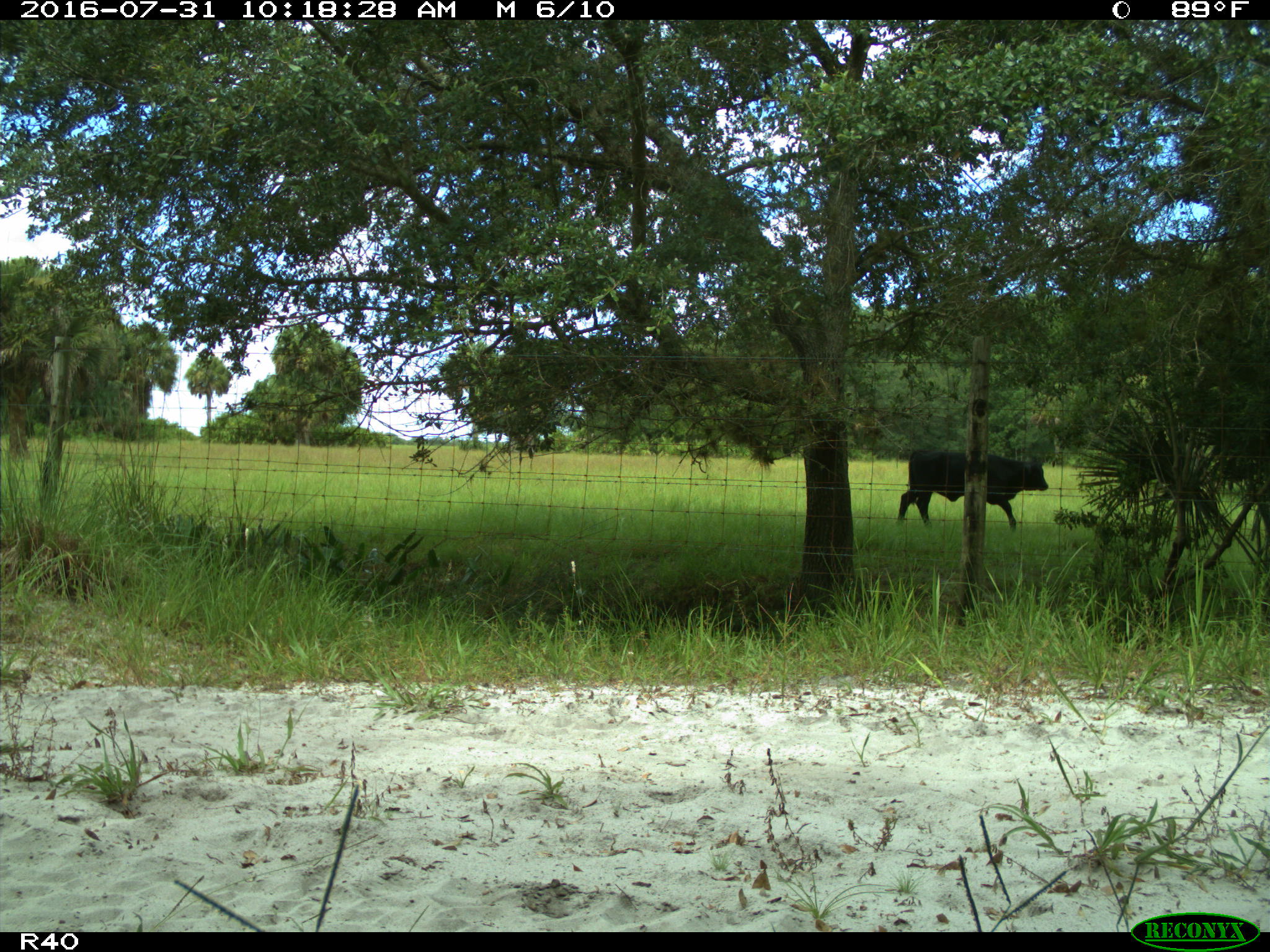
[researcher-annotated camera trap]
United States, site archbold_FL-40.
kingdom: Animalia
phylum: Chordata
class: Mammalia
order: Artiodactyla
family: Bovidae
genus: Bos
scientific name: Bos taurus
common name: domestic cow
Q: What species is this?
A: Bos taurus (domestic cow).